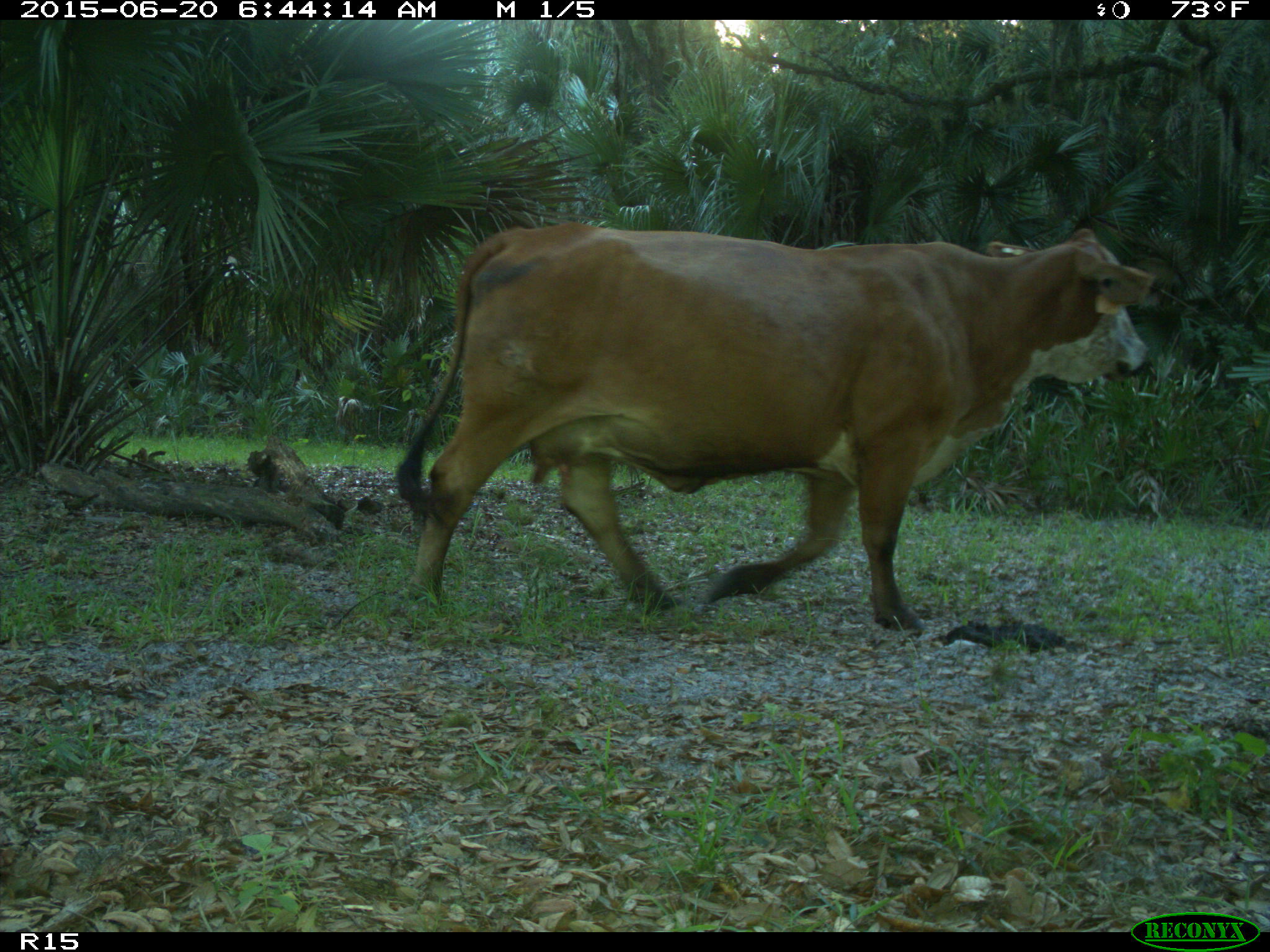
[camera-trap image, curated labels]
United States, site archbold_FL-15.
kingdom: Animalia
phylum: Chordata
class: Mammalia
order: Artiodactyla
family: Bovidae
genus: Bos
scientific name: Bos taurus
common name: domestic cow